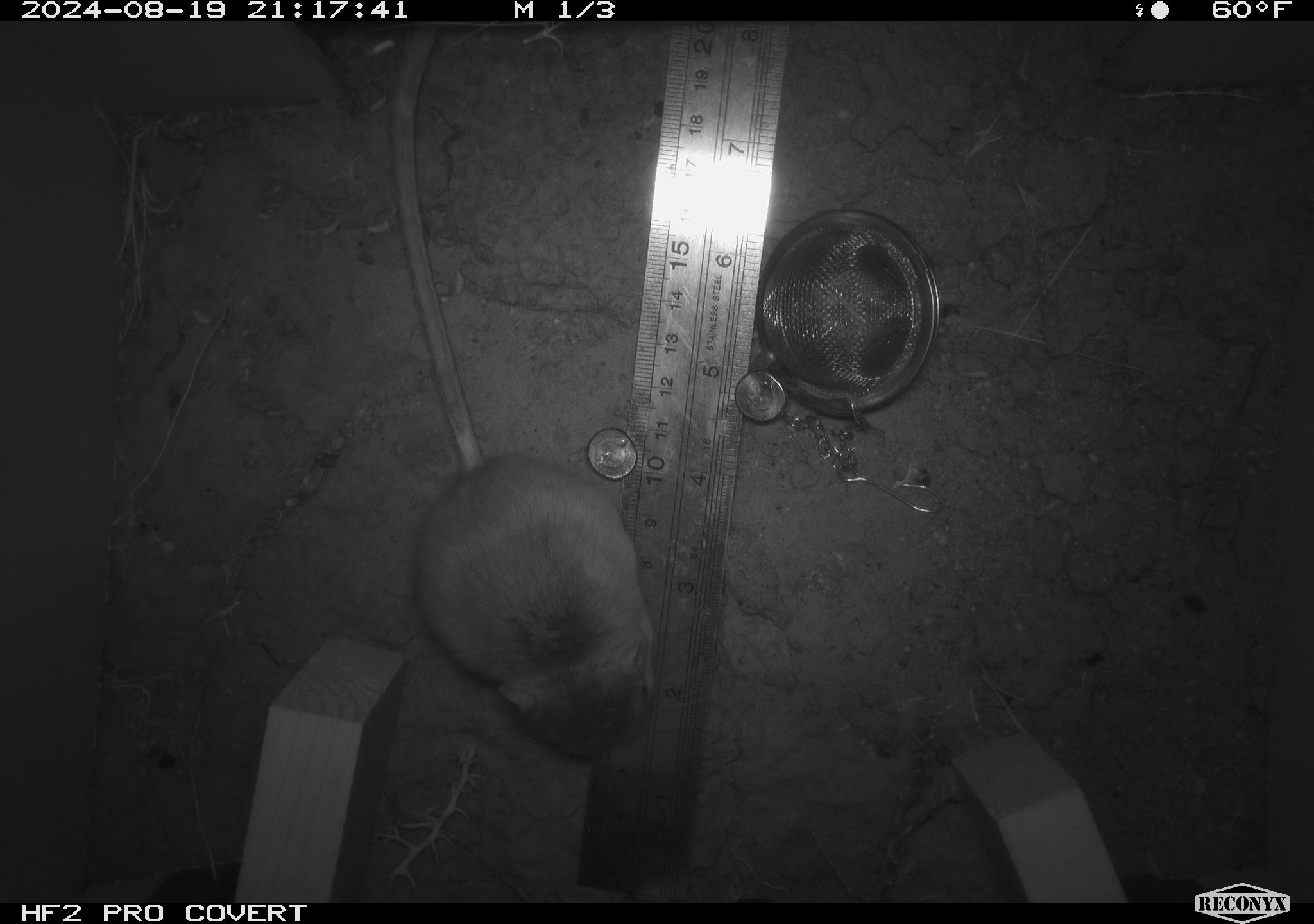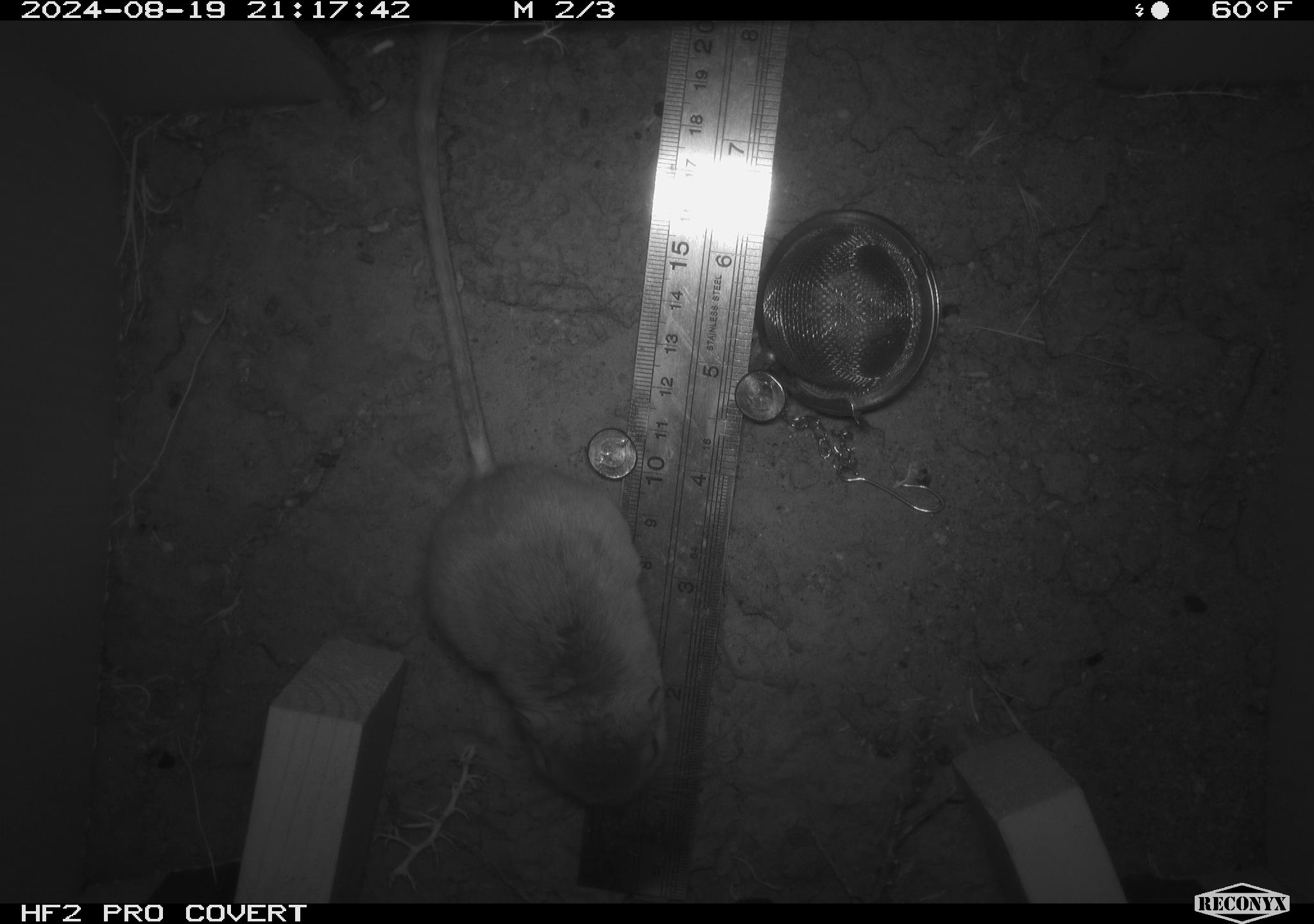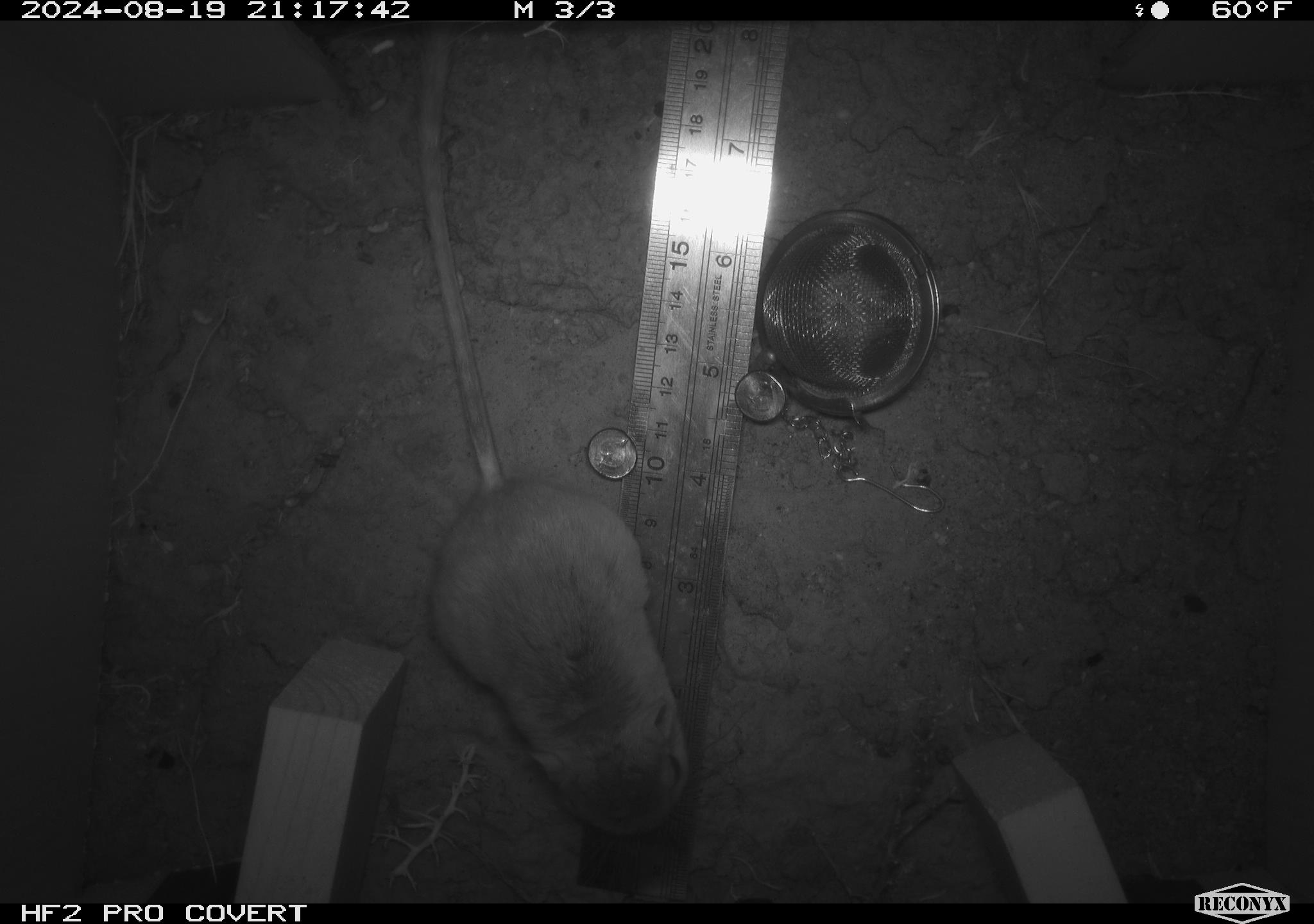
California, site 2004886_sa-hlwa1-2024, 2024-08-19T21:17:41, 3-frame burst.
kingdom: Animalia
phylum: Chordata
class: Mammalia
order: Rodentia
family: Heteromyidae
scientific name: Heteromyidae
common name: kangaroo rats and pocket mice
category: heteromyidae family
Heteromyidae family (kangaroo rats and pocket mice) (Heteromyidae).